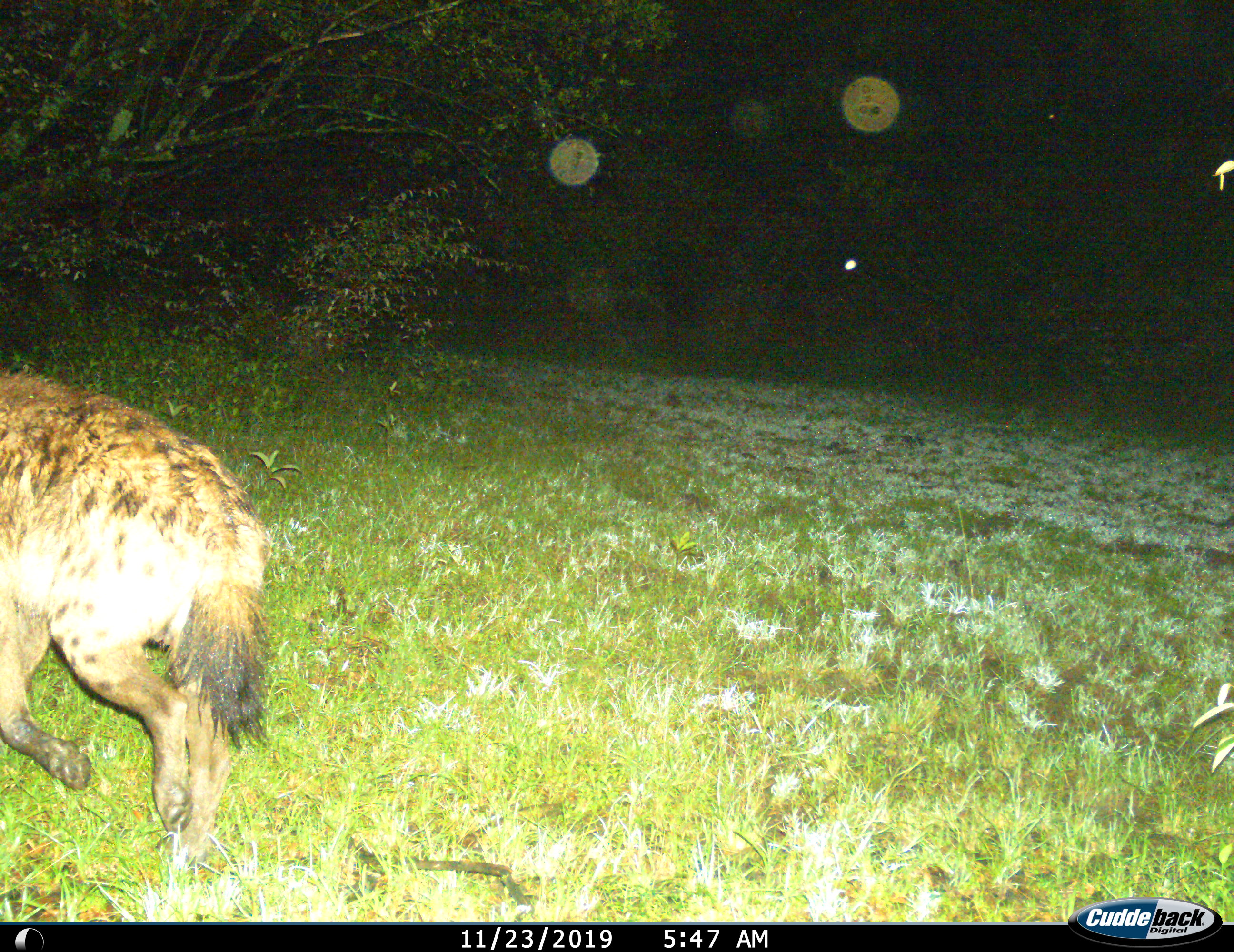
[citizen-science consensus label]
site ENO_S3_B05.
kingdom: Animalia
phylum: Chordata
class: Mammalia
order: Carnivora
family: Hyaenidae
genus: Crocuta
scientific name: Crocuta crocuta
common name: spotted hyena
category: hyenaspotted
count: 1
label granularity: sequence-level